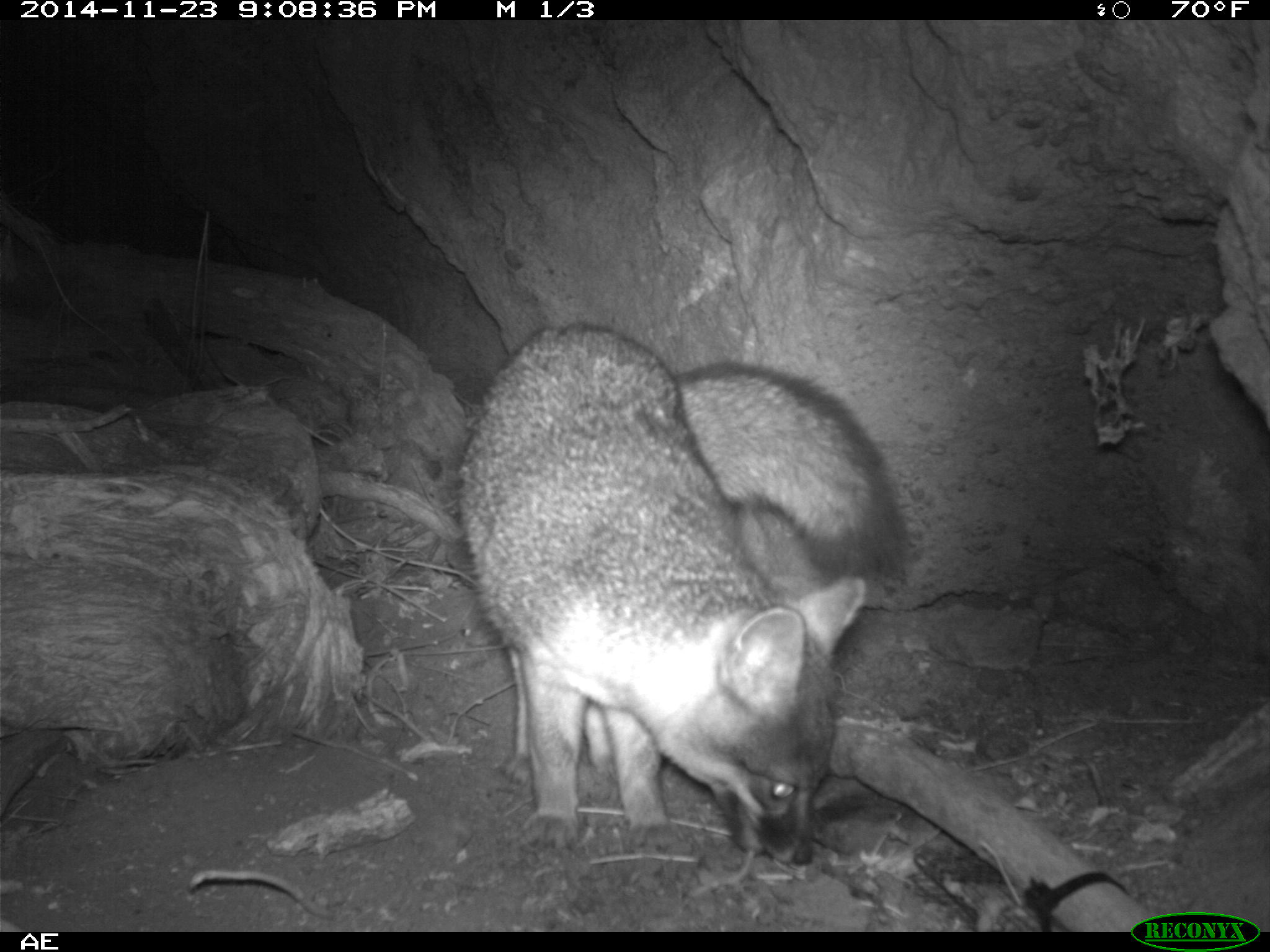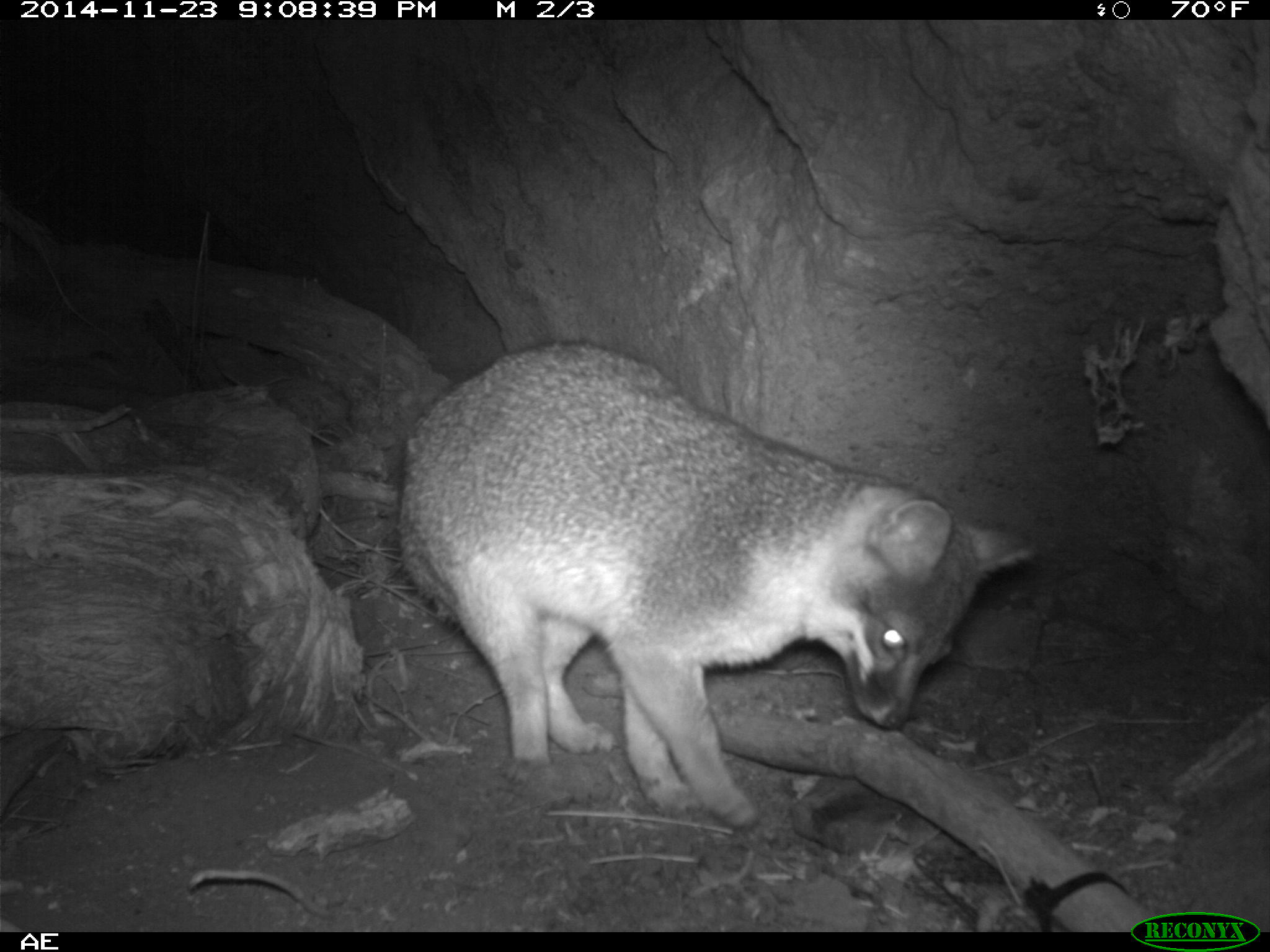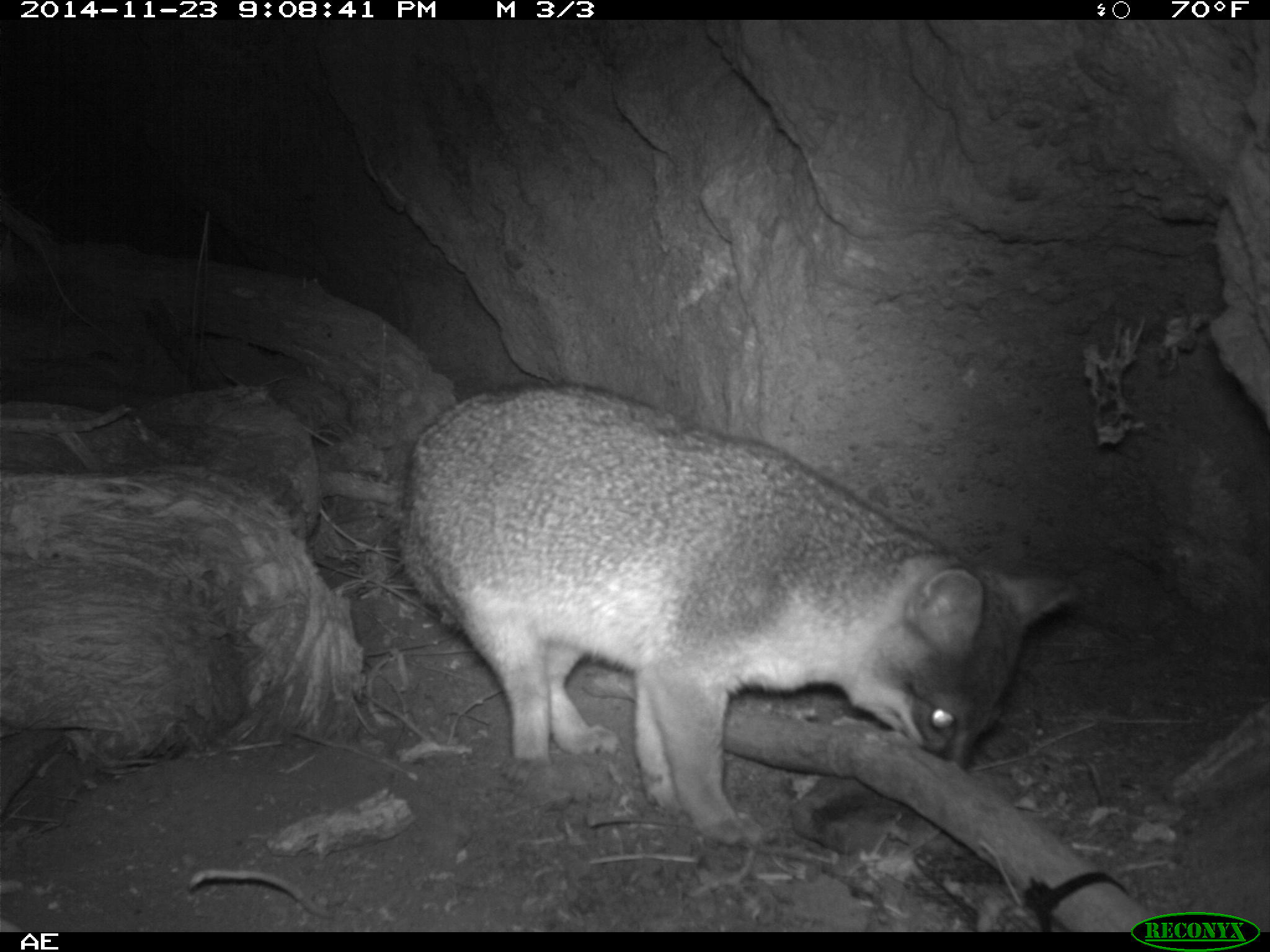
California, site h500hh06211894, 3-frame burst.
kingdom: Animalia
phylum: Chordata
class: Mammalia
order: Carnivora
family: Canidae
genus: Urocyon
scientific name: Urocyon littoralis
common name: island fox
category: fox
Fox (island fox) (Urocyon littoralis).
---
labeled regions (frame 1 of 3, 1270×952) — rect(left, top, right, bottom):
fox: rect(458, 323, 908, 866)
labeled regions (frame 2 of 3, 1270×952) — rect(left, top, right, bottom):
fox: rect(395, 336, 1054, 836)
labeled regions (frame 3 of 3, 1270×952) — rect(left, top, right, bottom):
fox: rect(396, 379, 1080, 847)